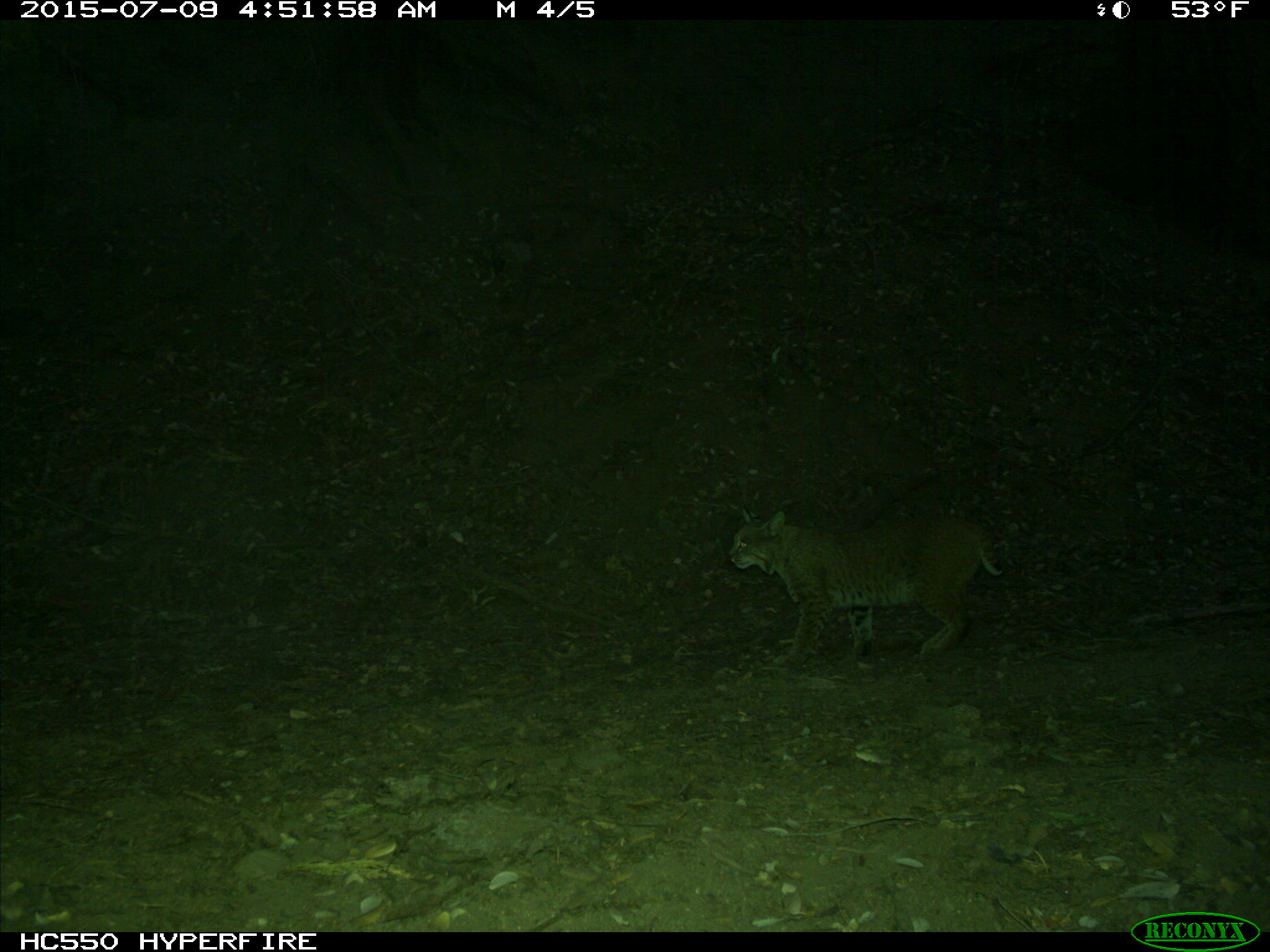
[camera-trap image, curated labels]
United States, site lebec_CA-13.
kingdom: Animalia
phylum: Chordata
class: Mammalia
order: Carnivora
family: Felidae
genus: Lynx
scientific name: Lynx rufus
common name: bobcat